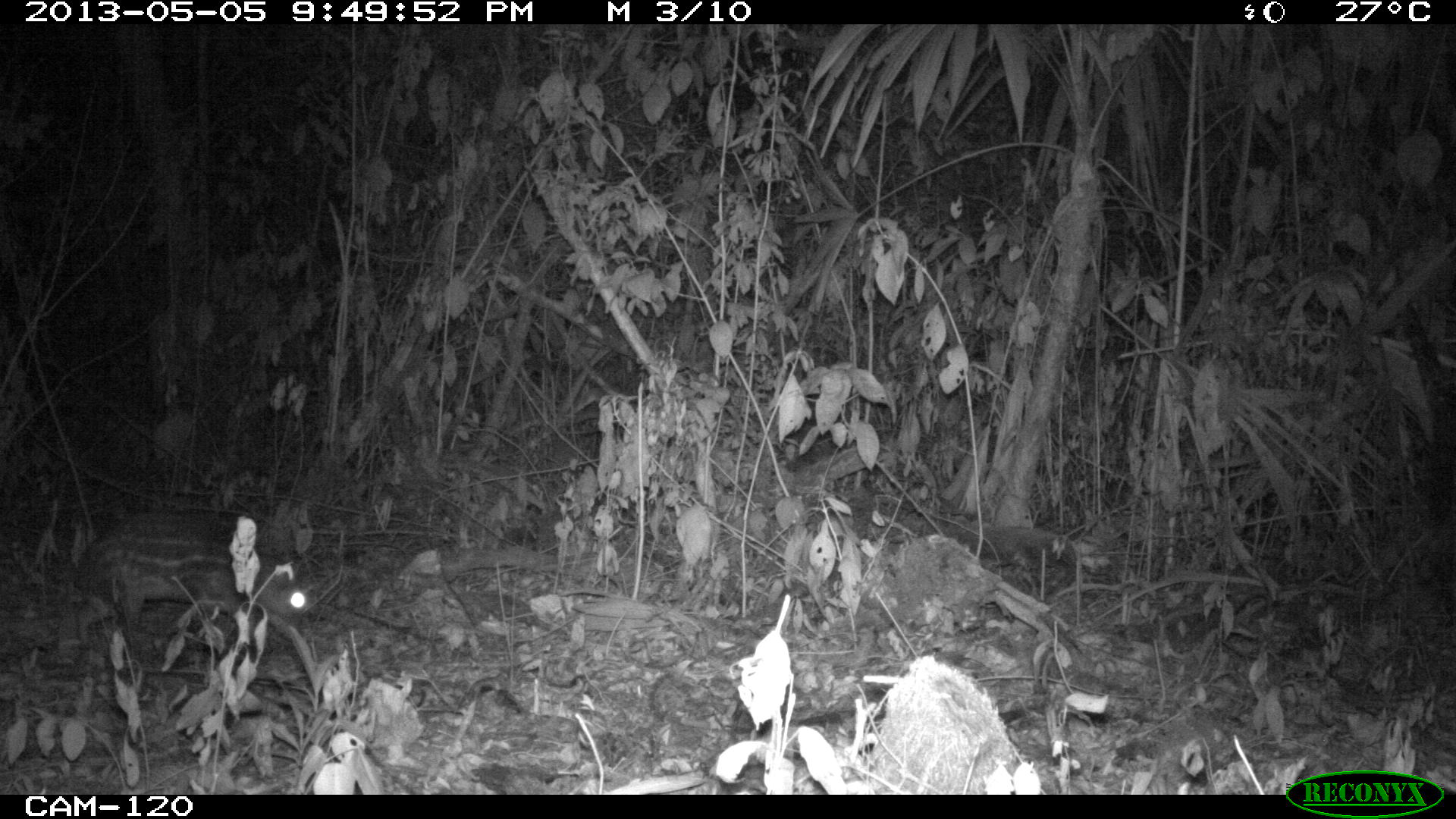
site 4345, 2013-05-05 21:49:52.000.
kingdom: Animalia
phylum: Chordata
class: Mammalia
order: Rodentia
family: Cuniculidae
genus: Cuniculus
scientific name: Cuniculus paca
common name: lowland paca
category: agouti paca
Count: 1.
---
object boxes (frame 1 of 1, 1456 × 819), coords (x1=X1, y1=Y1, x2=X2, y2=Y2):
agouti paca: (x1=72, y1=507, x2=306, y2=675)